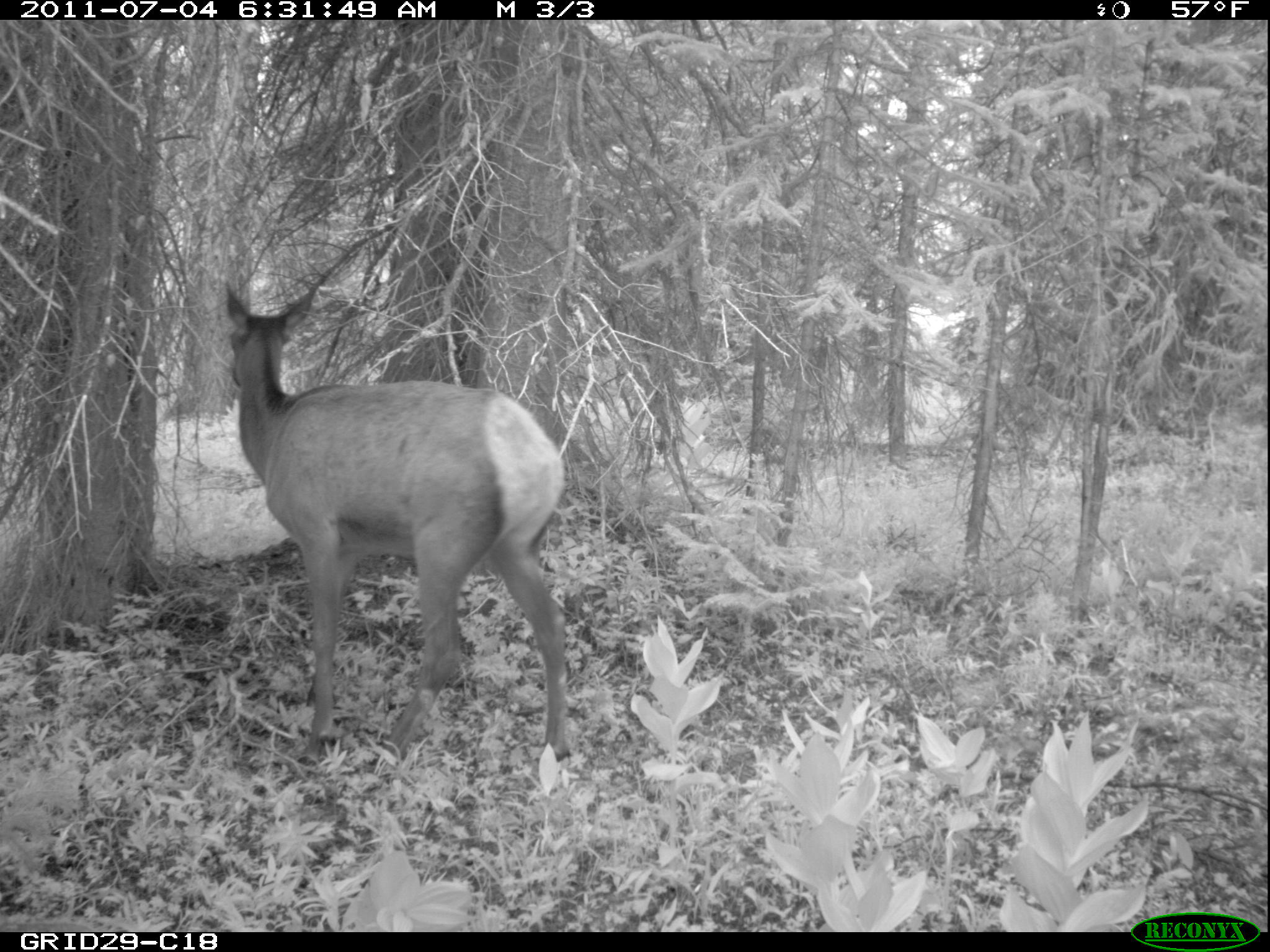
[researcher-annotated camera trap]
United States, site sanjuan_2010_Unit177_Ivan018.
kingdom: Animalia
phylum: Chordata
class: Mammalia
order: Artiodactyla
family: Cervidae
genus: Cervus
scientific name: Cervus elaphus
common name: red deer